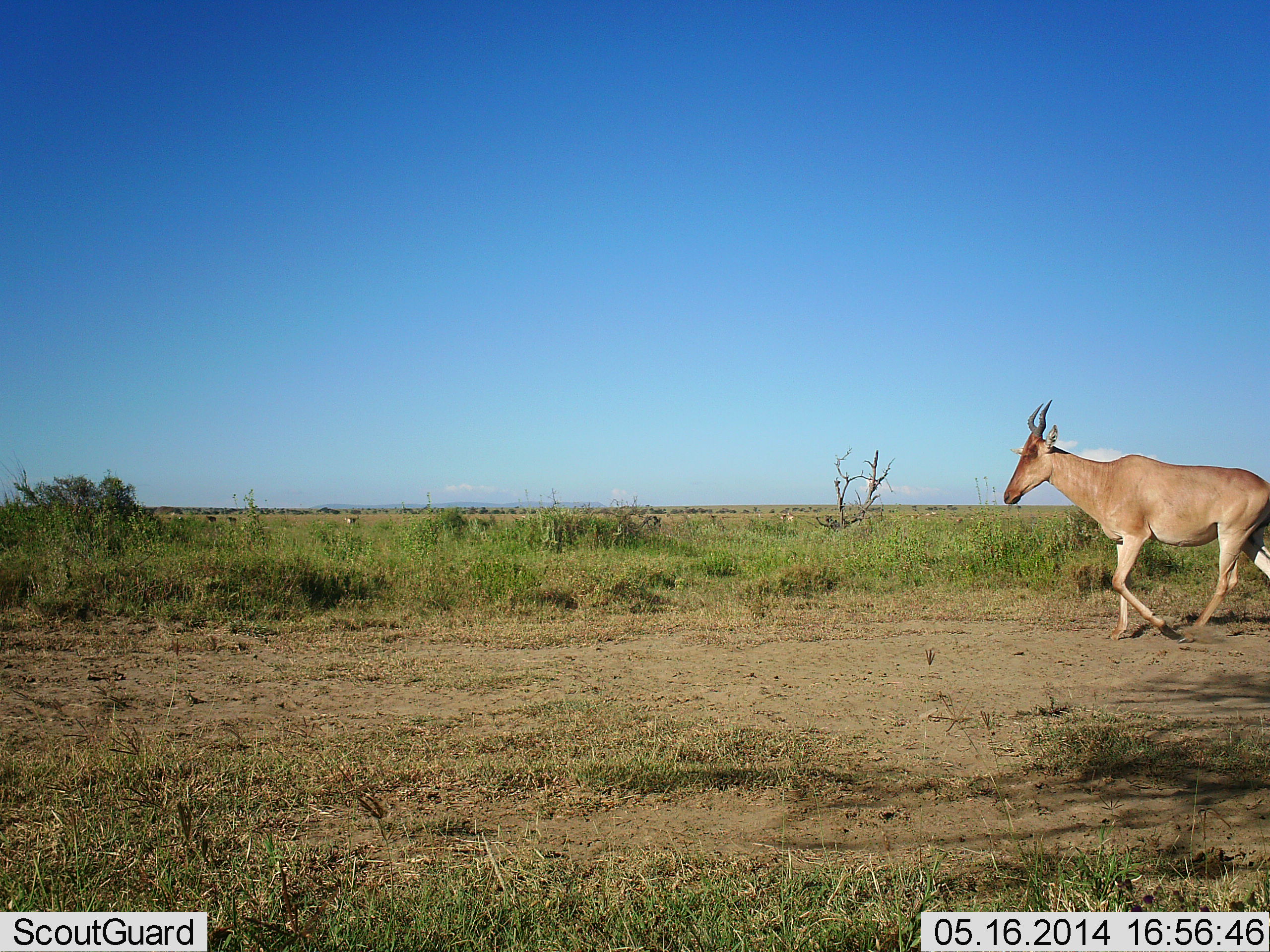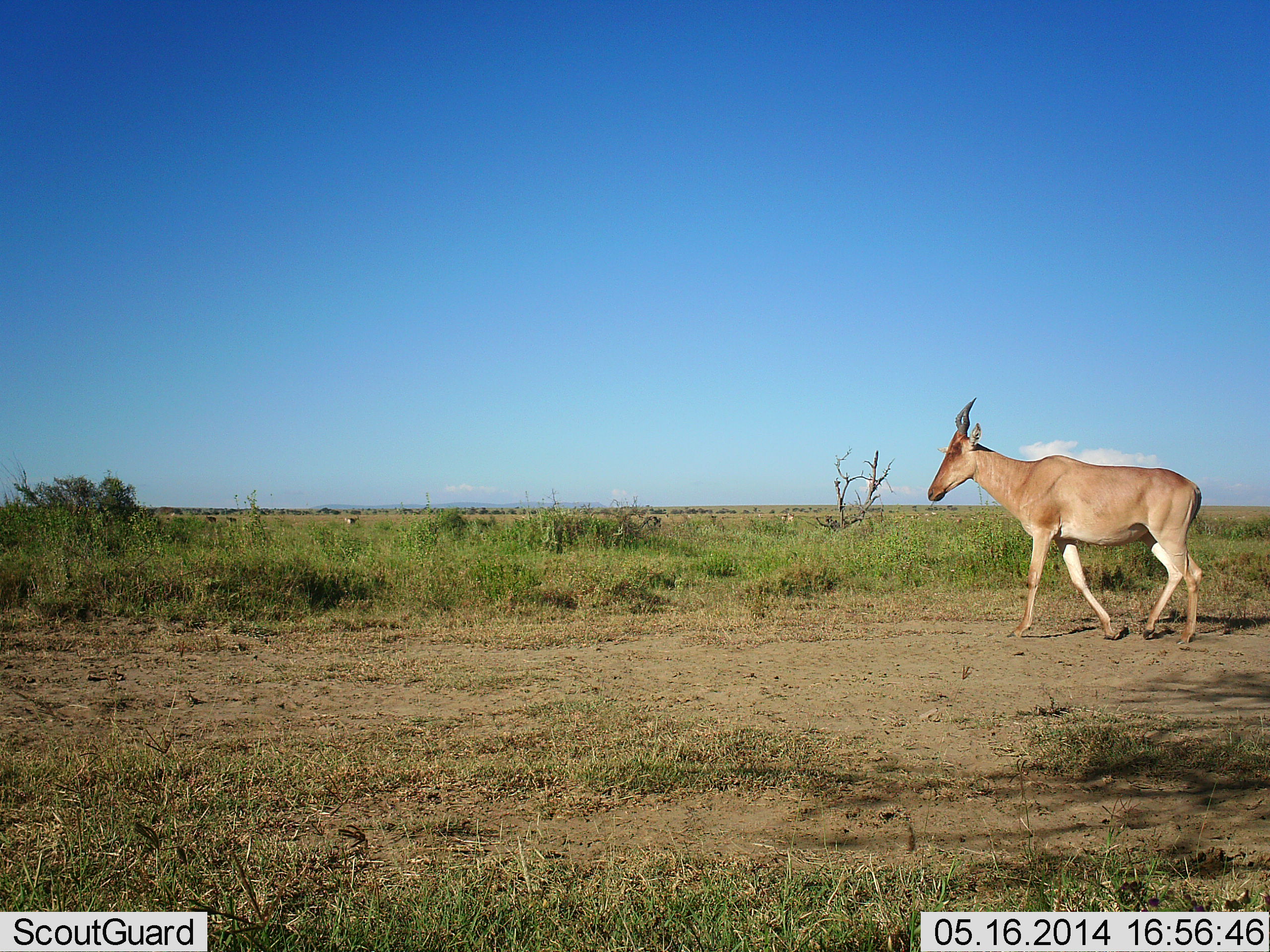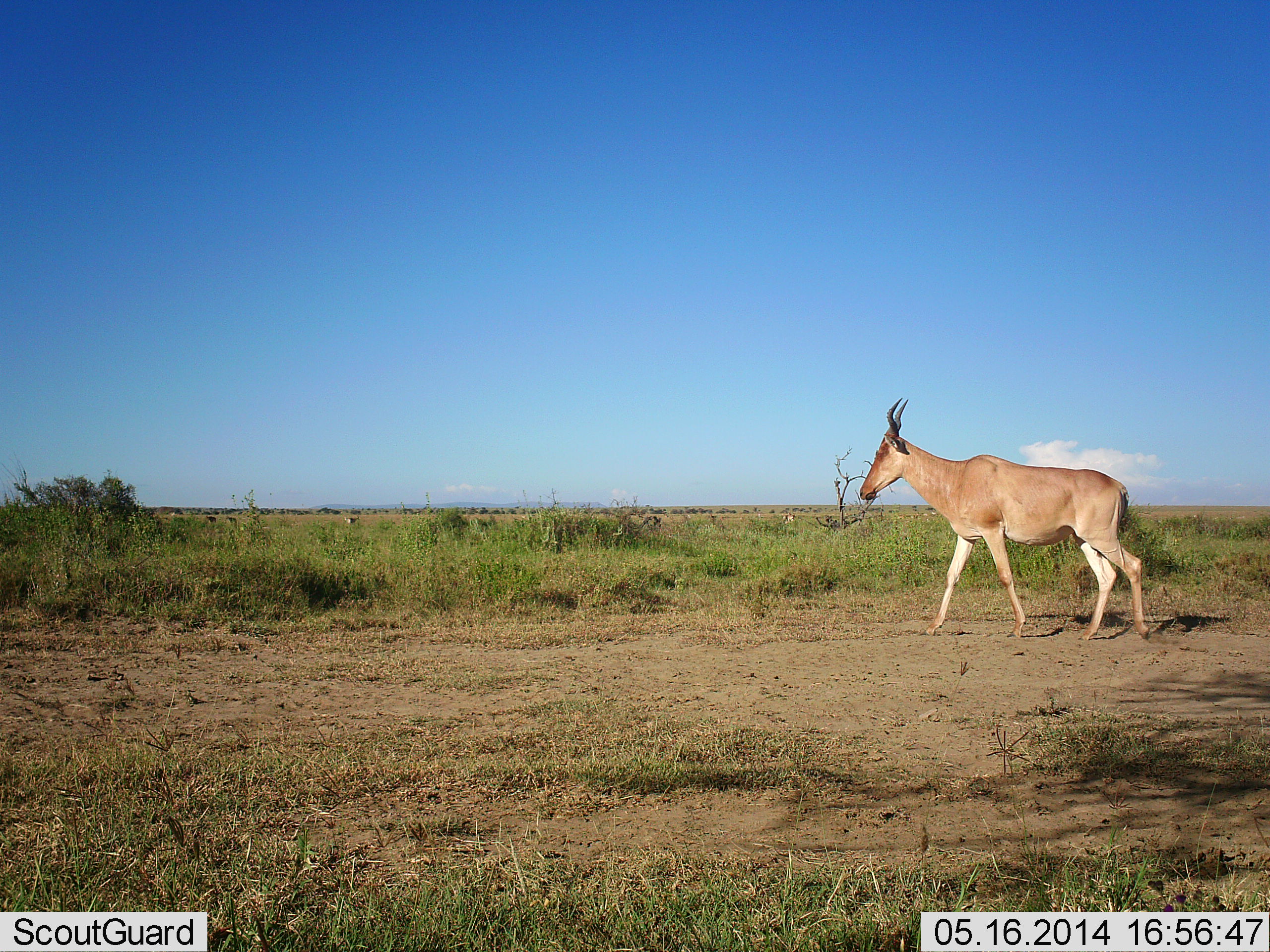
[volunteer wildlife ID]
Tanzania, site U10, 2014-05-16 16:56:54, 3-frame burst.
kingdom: Animalia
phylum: Chordata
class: Mammalia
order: Artiodactyla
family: Bovidae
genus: Alcelaphus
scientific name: Alcelaphus buselaphus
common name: hartebeest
Hartebeest (Alcelaphus buselaphus), count 1. Behavior (volunteer vote fractions): standing 0%, resting 0%, moving 100%, interacting 0%. Young present (vote fraction): 0%. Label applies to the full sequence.